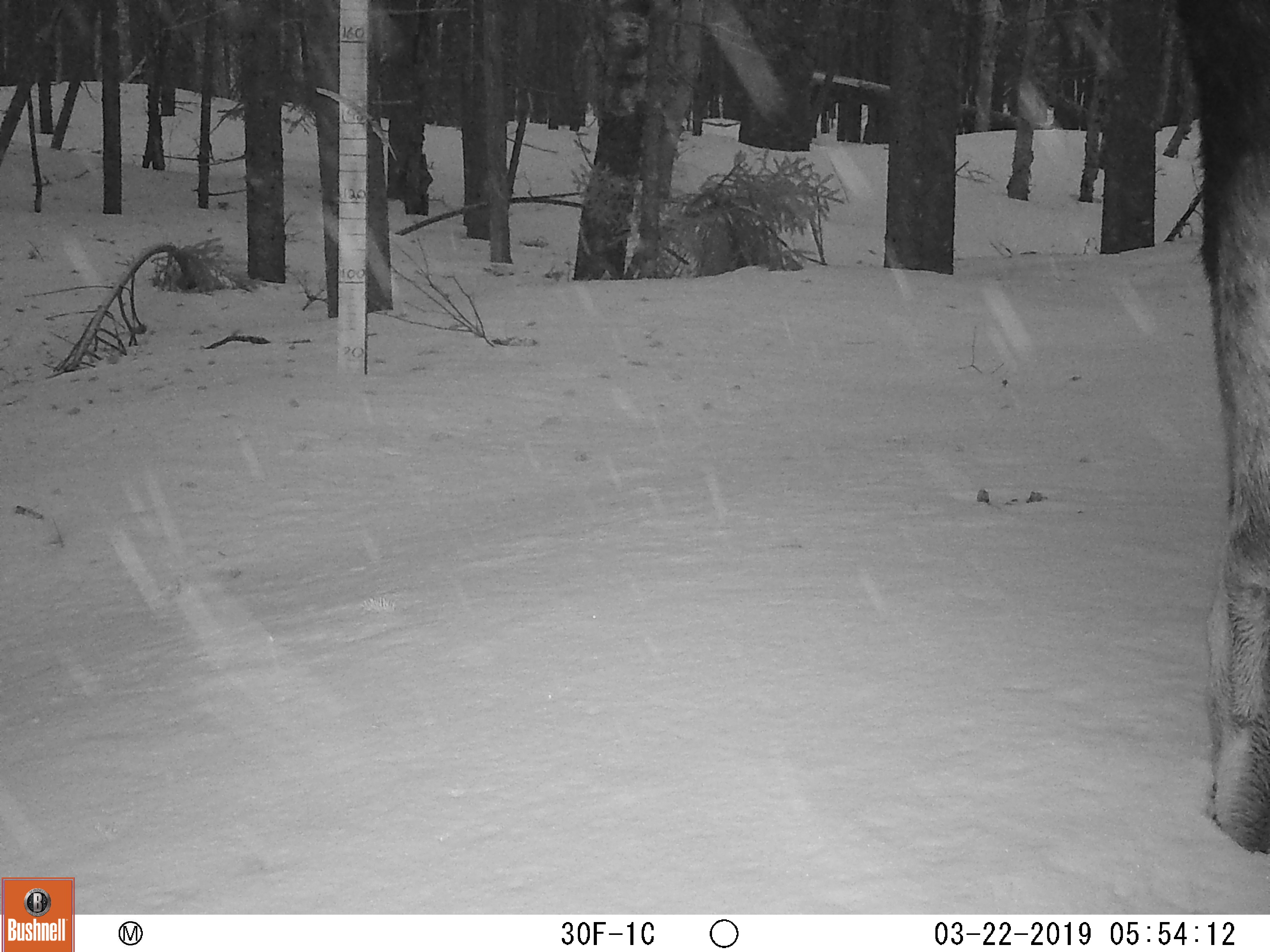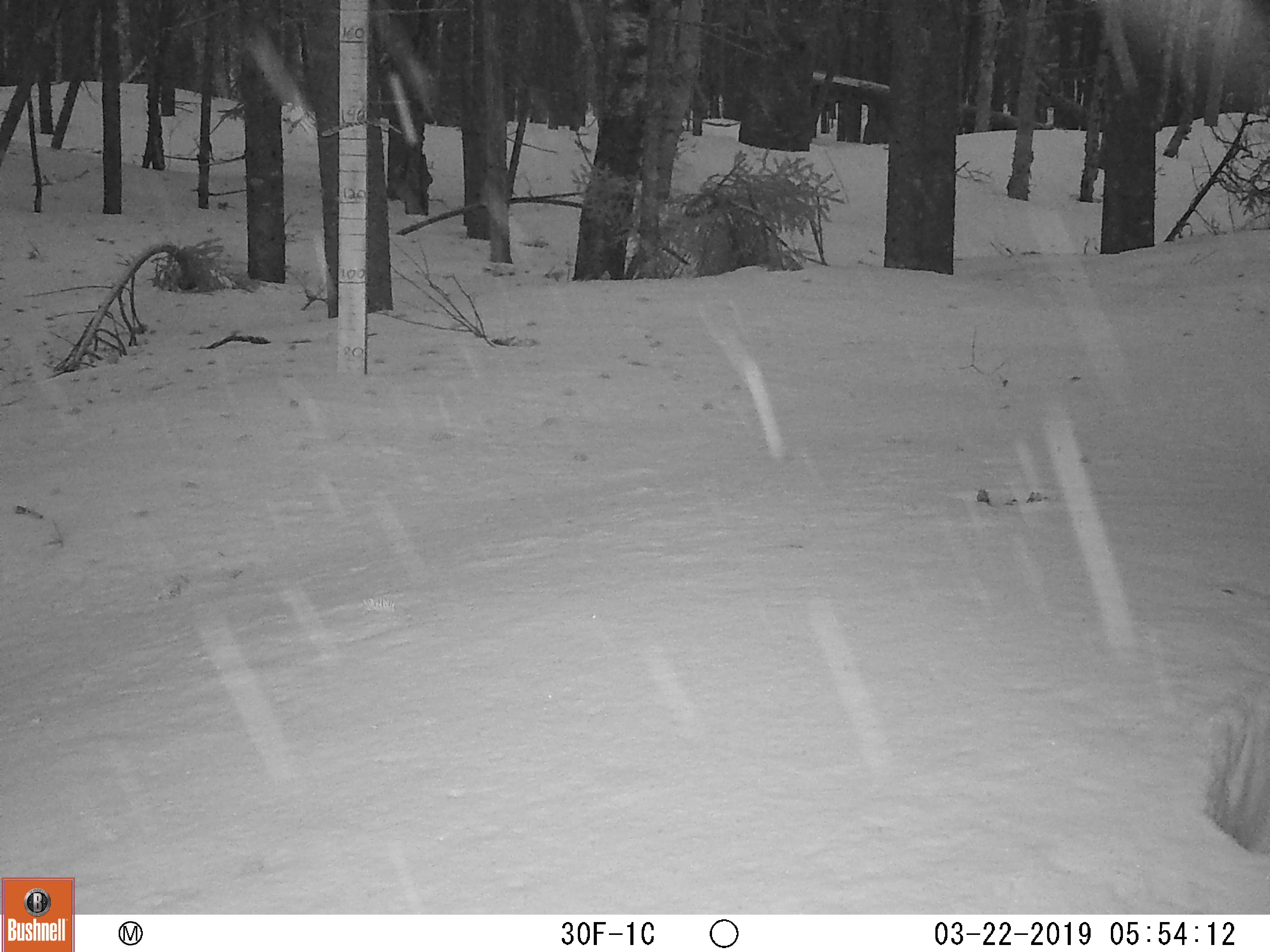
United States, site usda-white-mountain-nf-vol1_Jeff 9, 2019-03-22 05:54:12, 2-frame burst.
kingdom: Animalia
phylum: Chordata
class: Mammalia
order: Artiodactyla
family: Cervidae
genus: Alces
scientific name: Alces alces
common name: moose